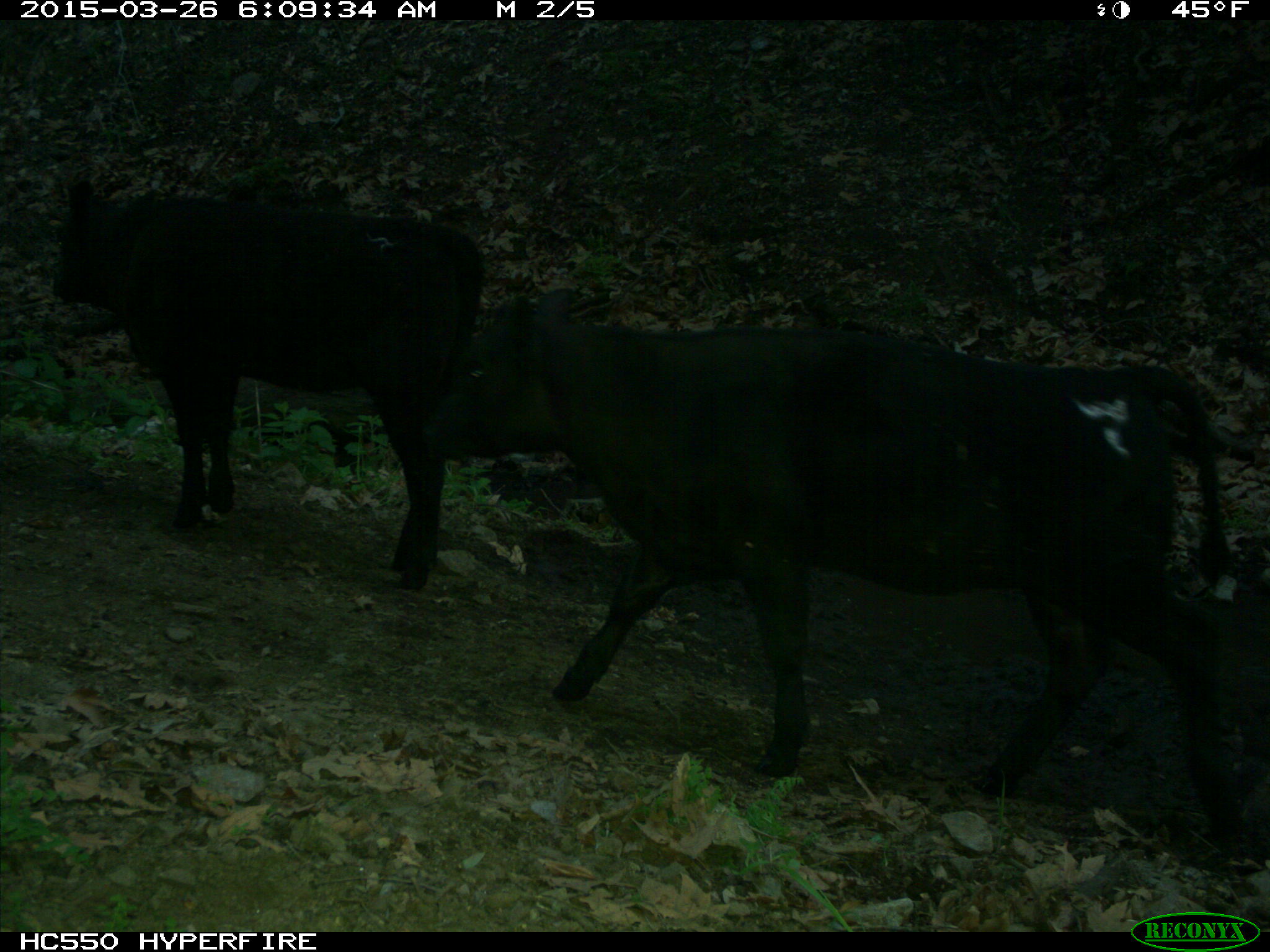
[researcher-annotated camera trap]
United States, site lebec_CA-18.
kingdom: Animalia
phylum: Chordata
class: Mammalia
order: Artiodactyla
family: Bovidae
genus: Bos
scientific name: Bos taurus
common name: domestic cow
Bos taurus (domestic cow).